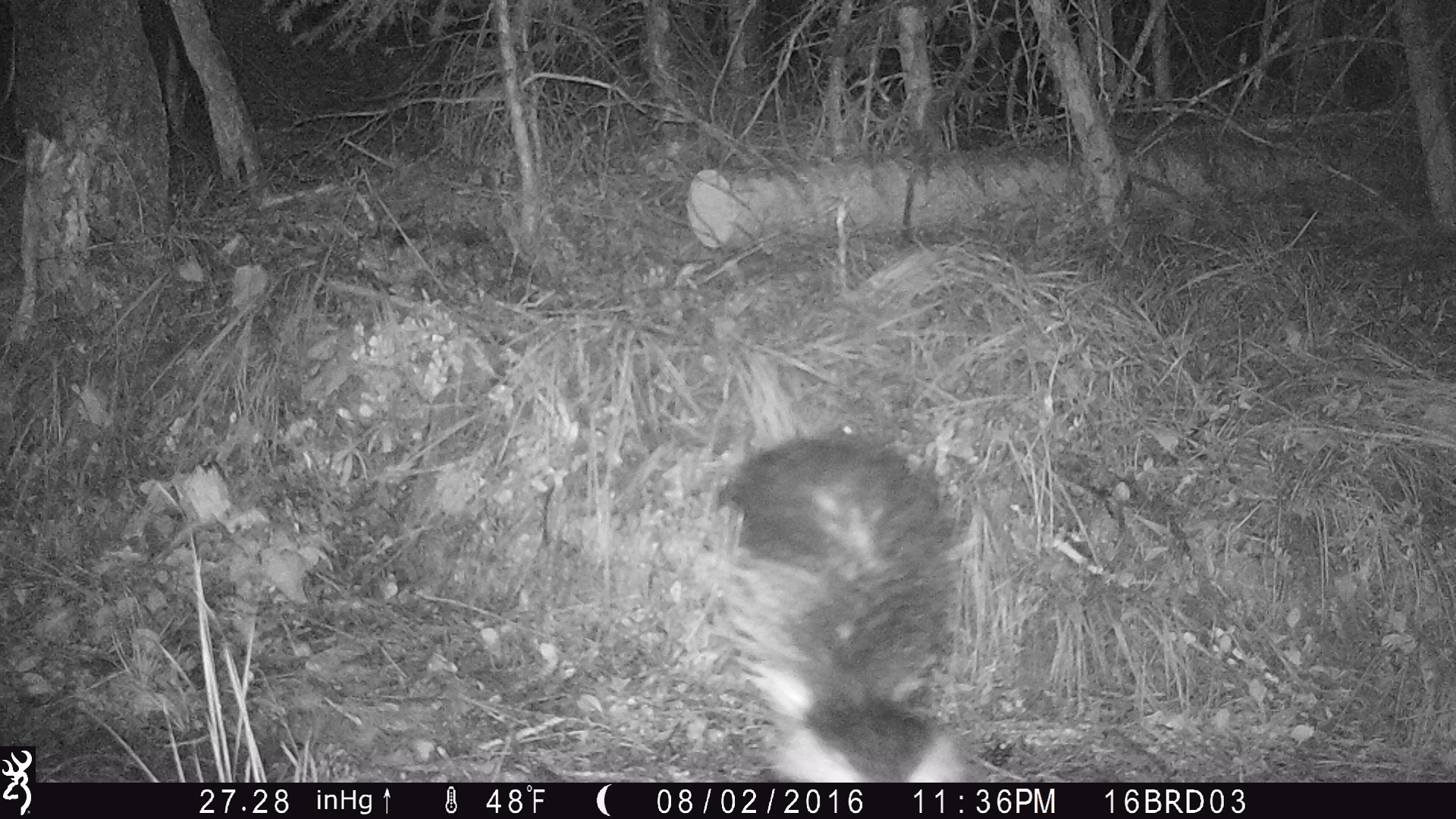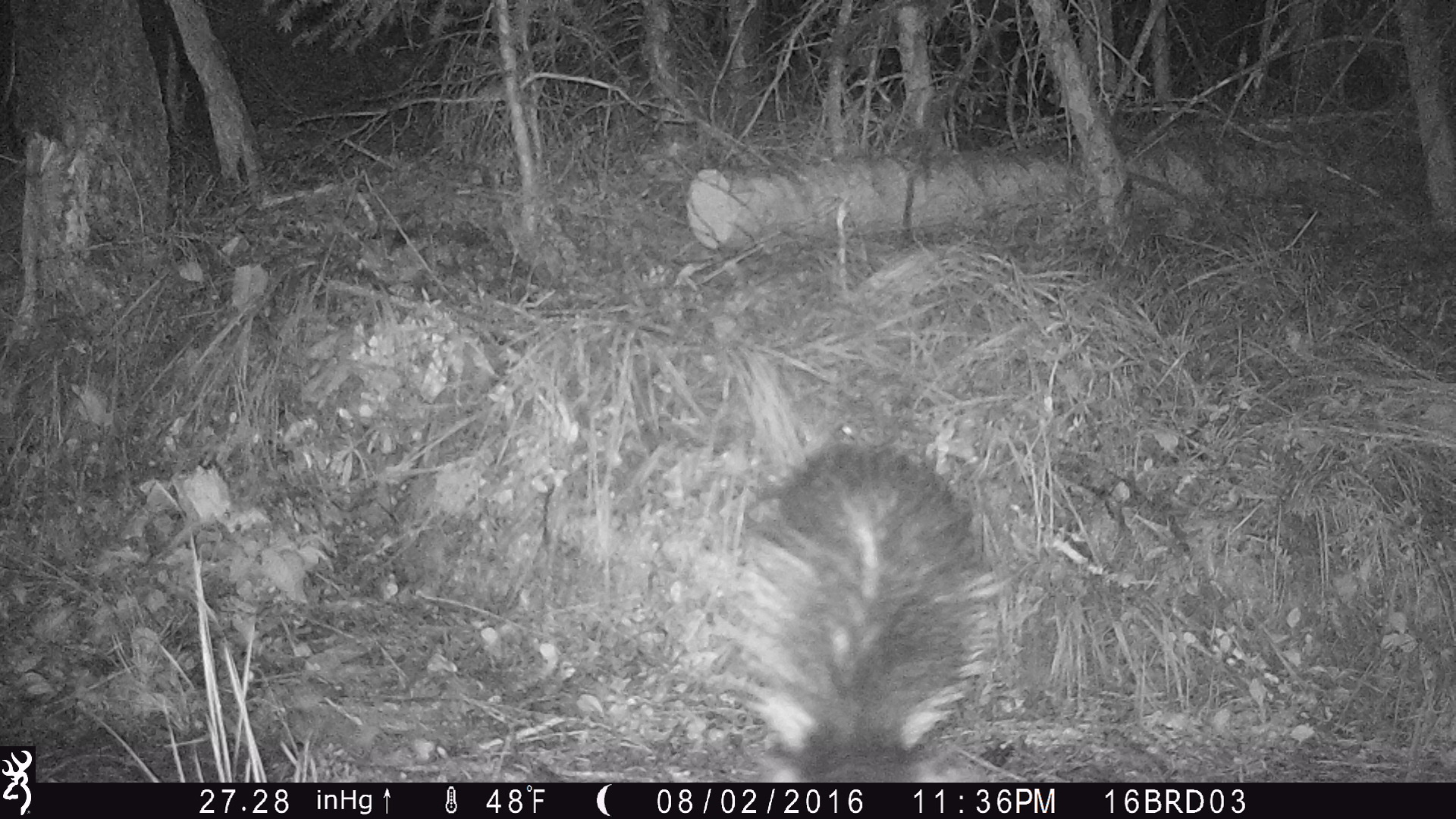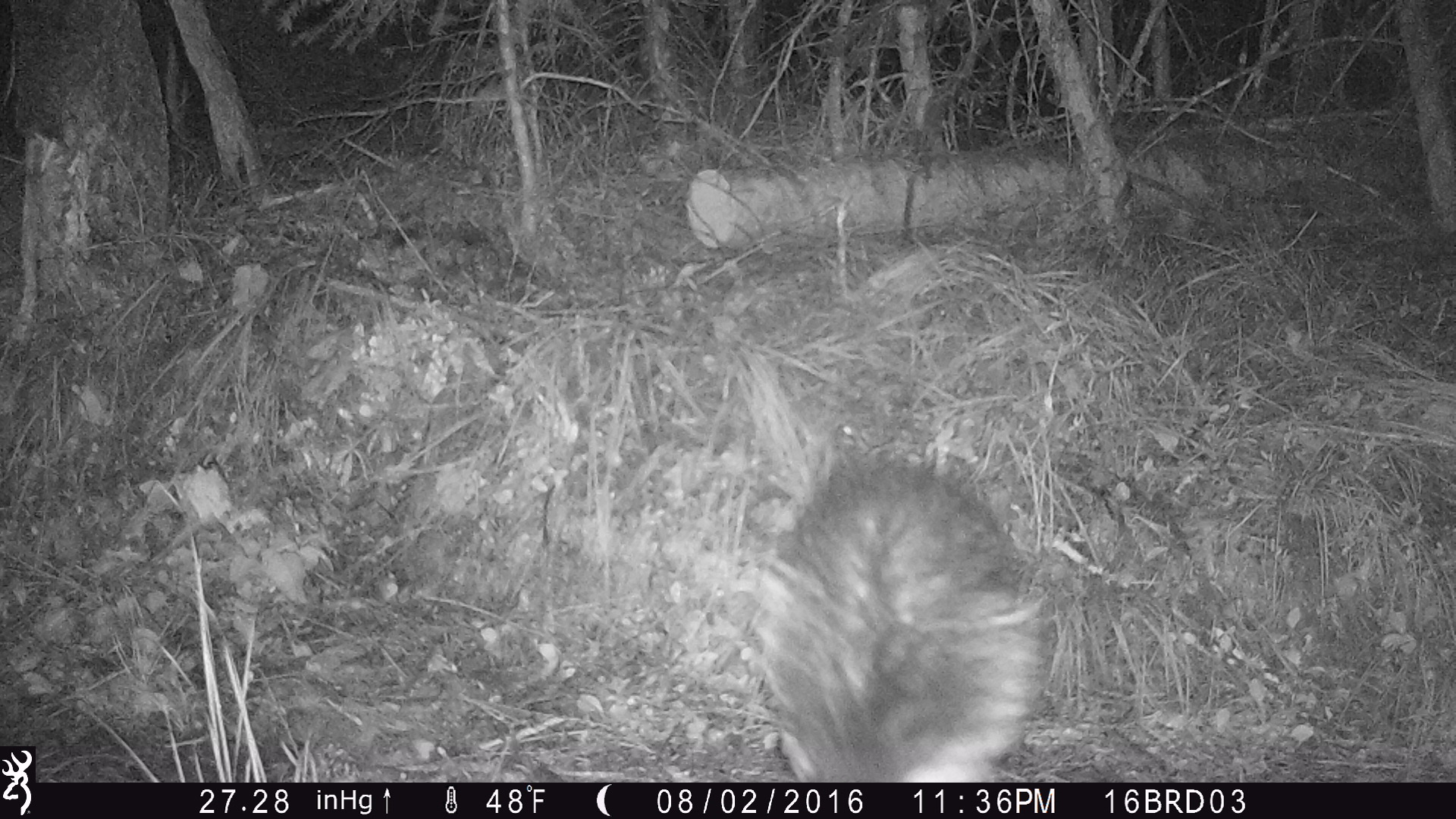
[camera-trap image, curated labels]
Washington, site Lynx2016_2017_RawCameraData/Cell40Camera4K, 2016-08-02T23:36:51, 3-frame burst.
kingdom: Animalia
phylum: Chordata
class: Mammalia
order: Carnivora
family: Mephitidae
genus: Mephitis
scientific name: Mephitis mephitis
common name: striped skunk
Mephitis mephitis (striped skunk). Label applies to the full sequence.